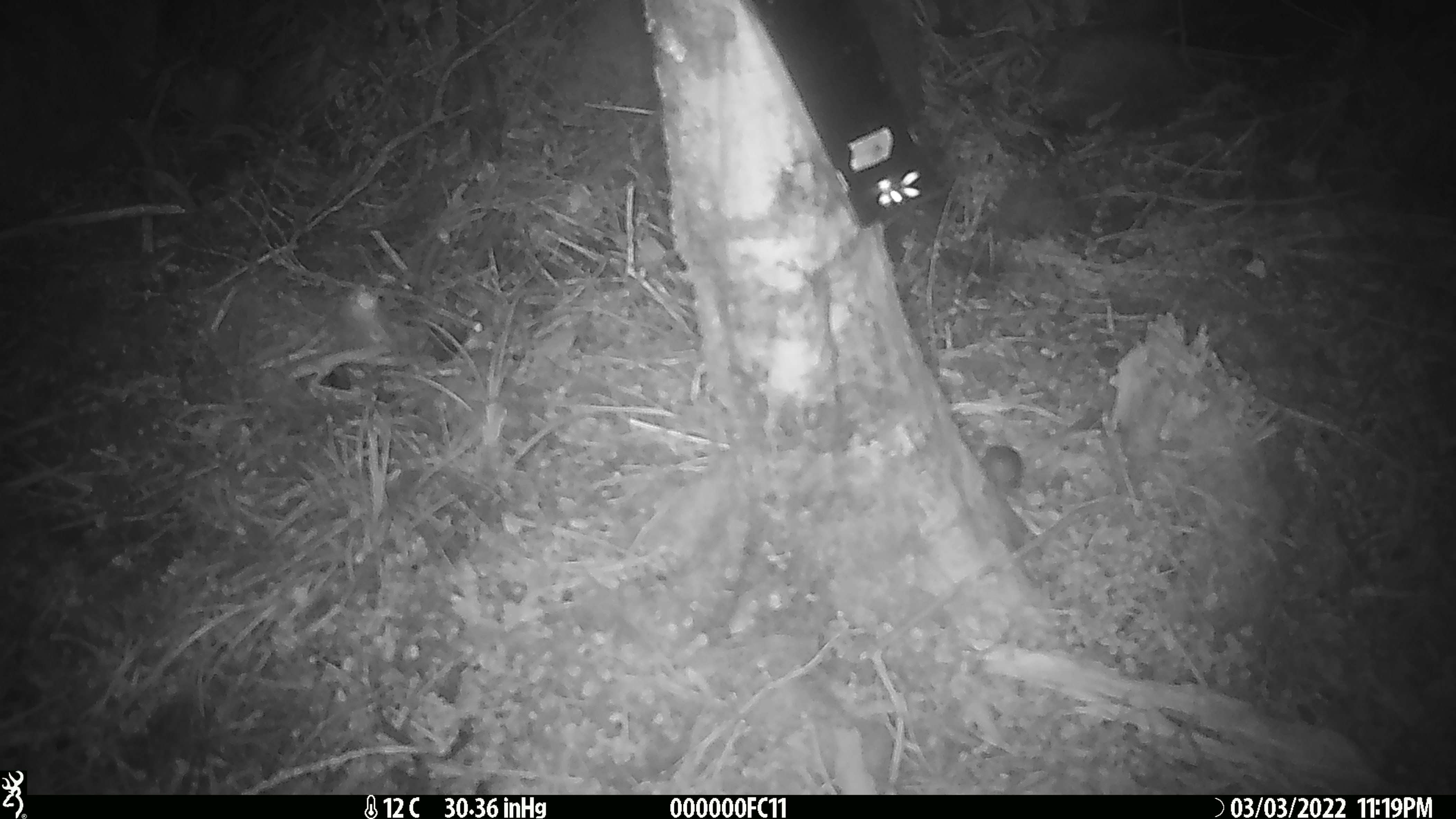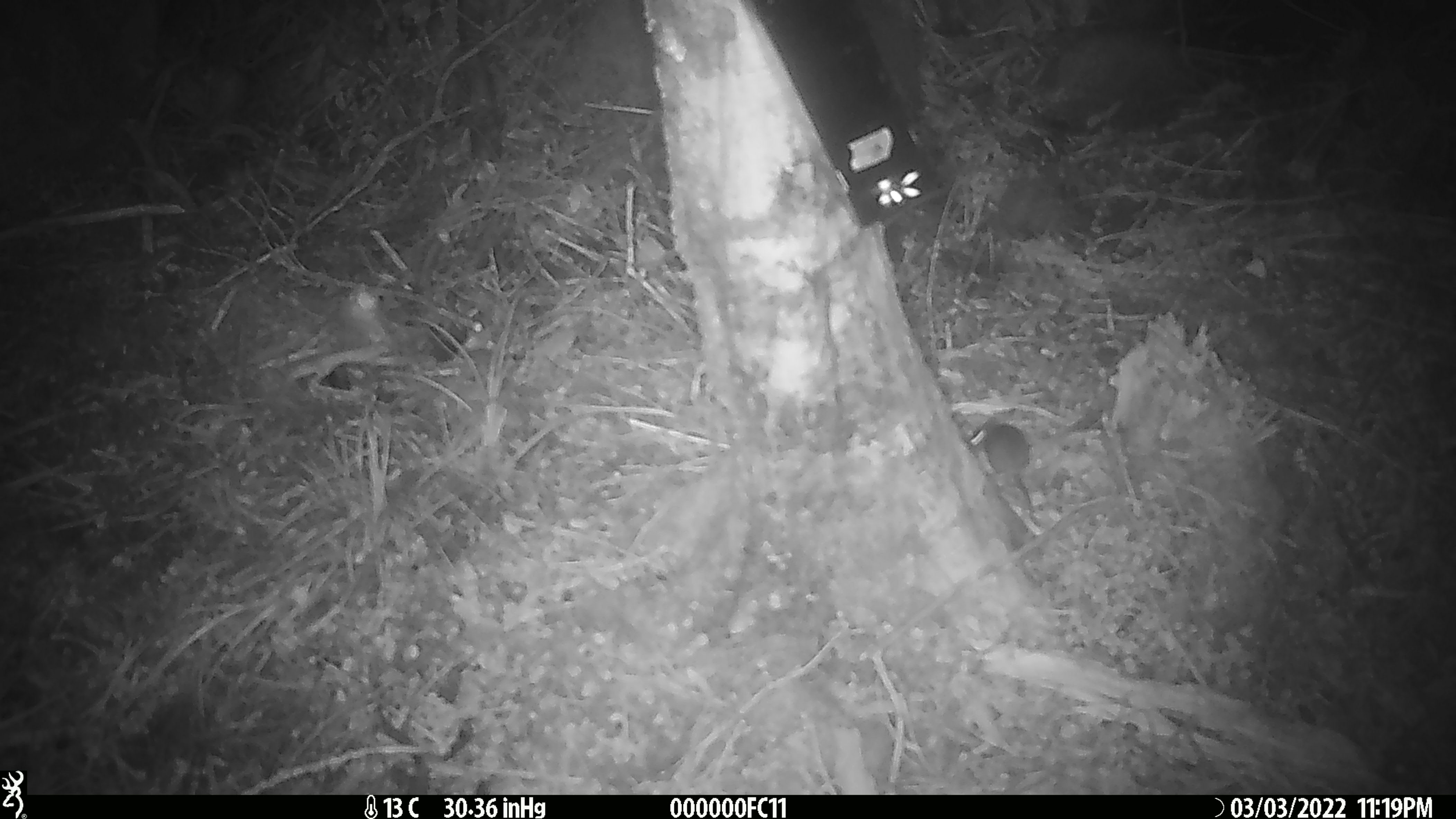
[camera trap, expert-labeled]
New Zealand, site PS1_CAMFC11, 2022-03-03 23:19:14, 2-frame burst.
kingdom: Animalia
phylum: Chordata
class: Mammalia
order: Rodentia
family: Muridae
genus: Mus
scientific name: Mus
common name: mouse